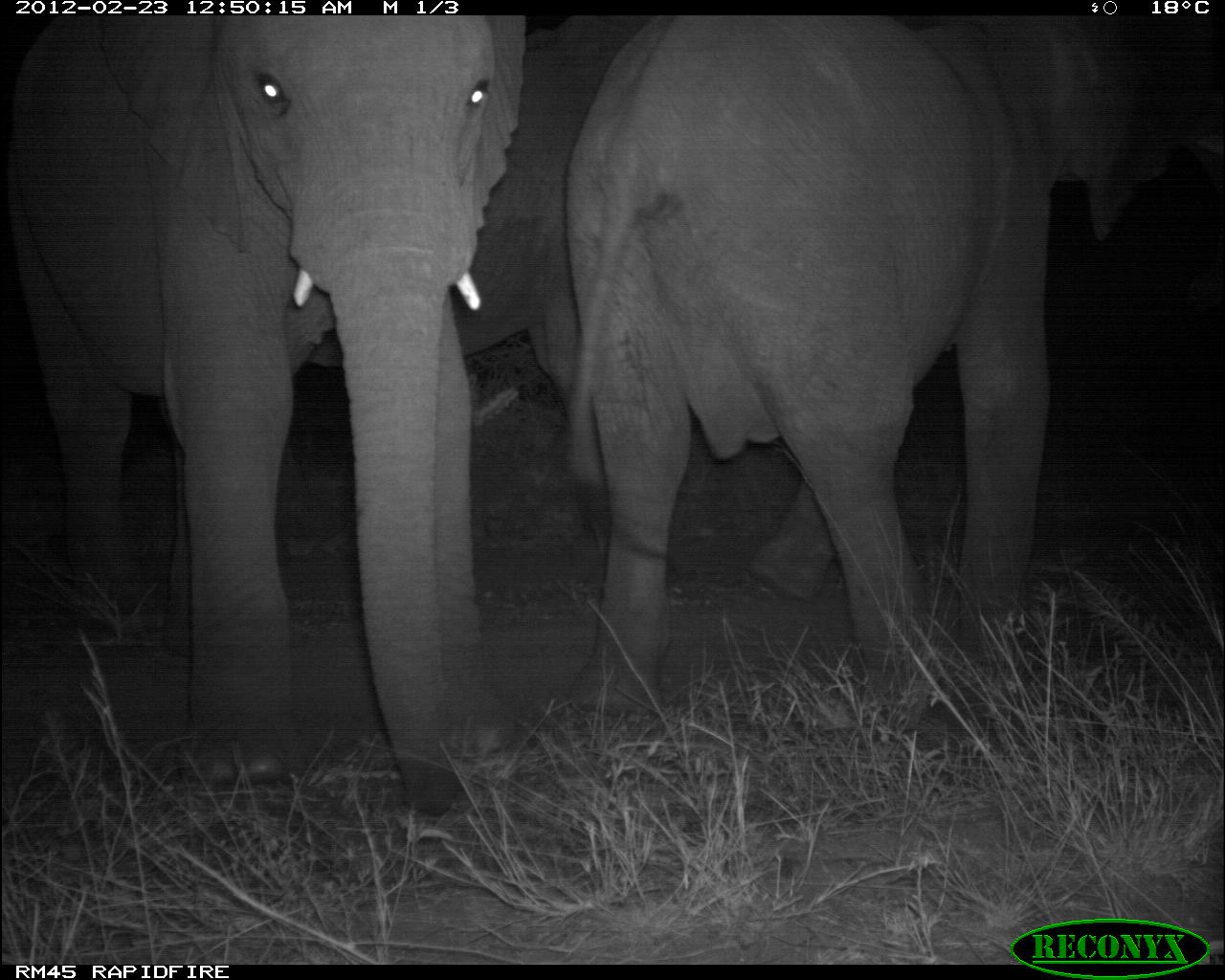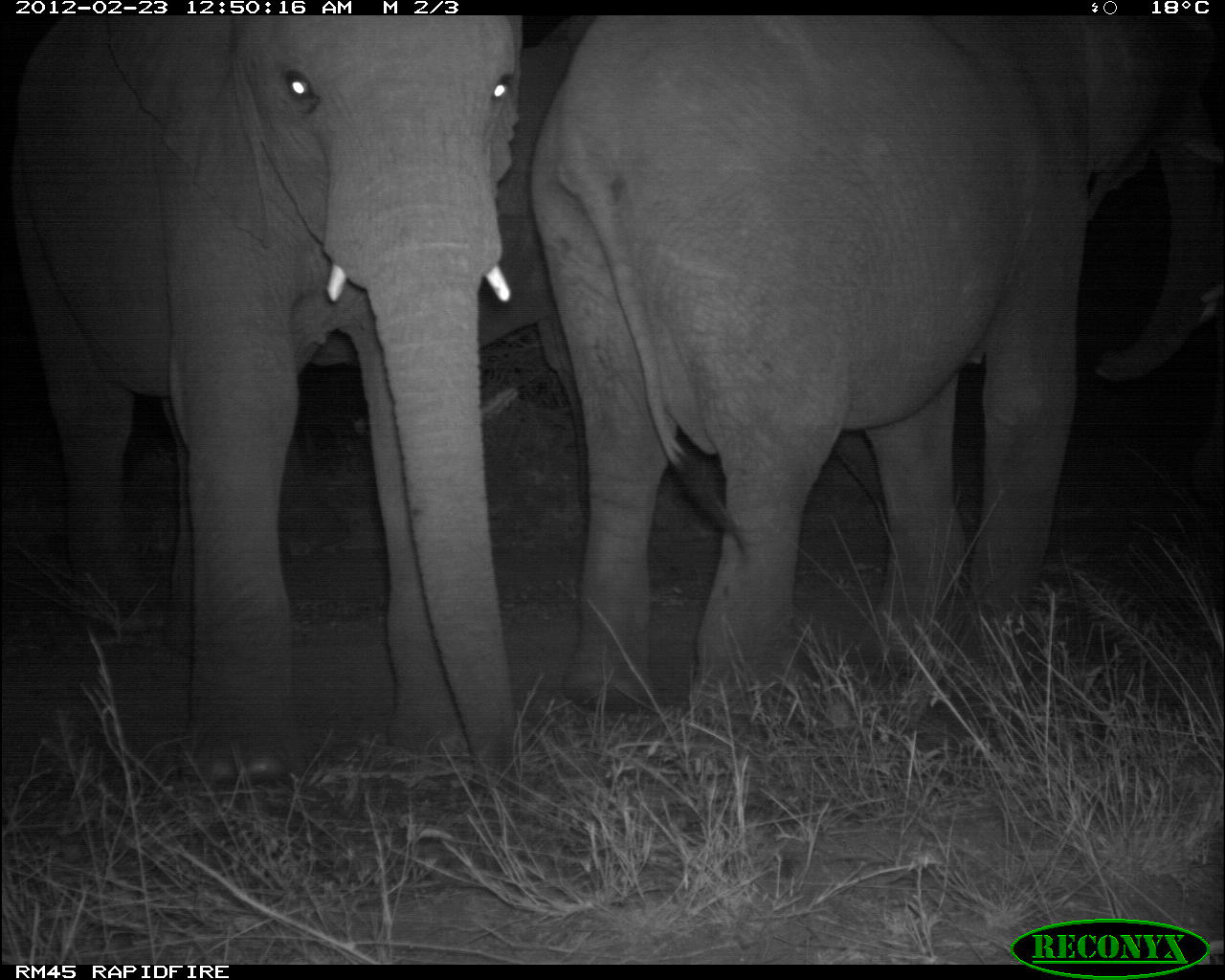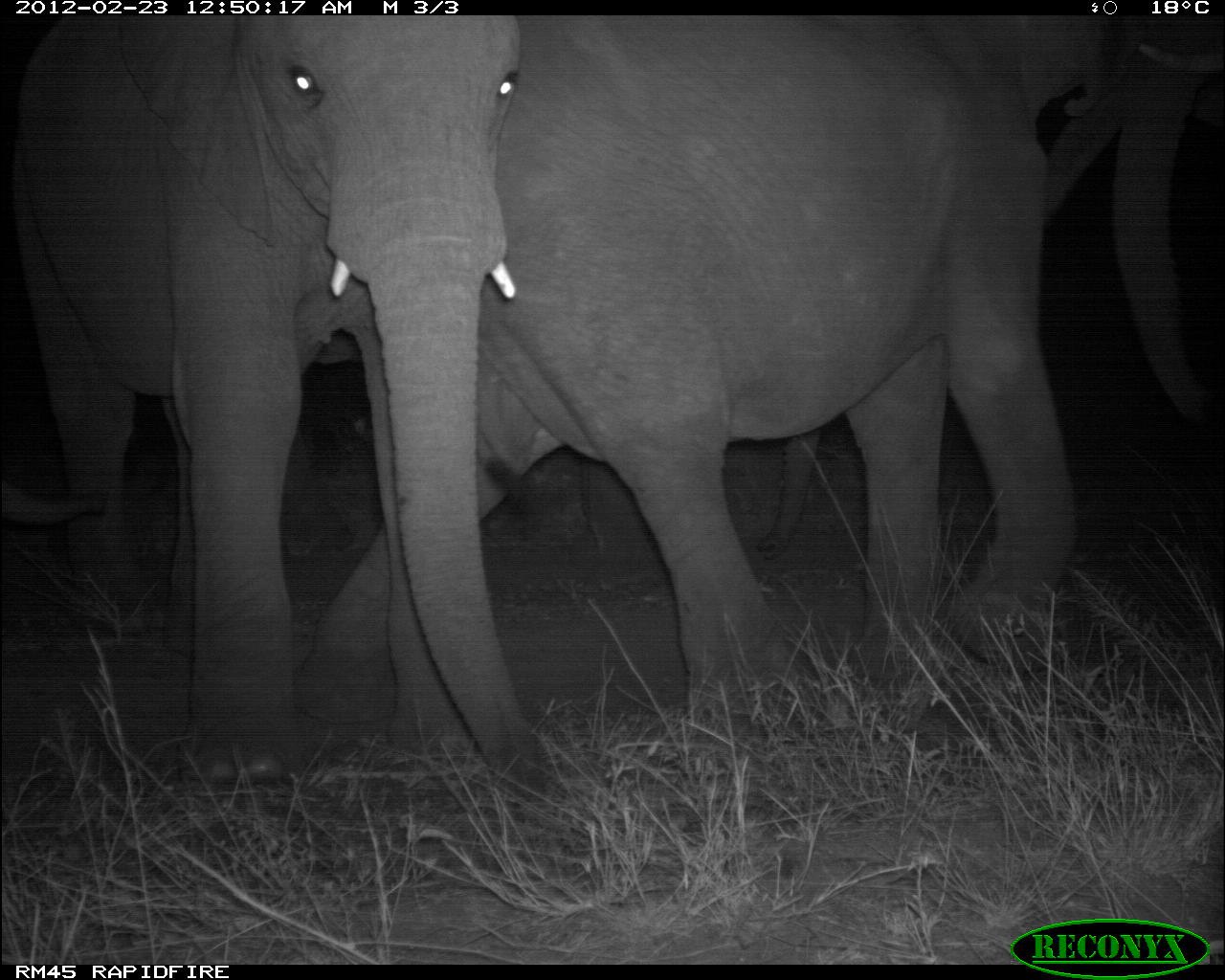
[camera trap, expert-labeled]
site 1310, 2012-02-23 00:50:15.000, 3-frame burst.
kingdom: Animalia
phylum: Chordata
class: Mammalia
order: Proboscidea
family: Elephantidae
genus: Loxodonta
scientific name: Loxodonta africana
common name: african bush elephant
Loxodonta africana (african bush elephant), count 3.